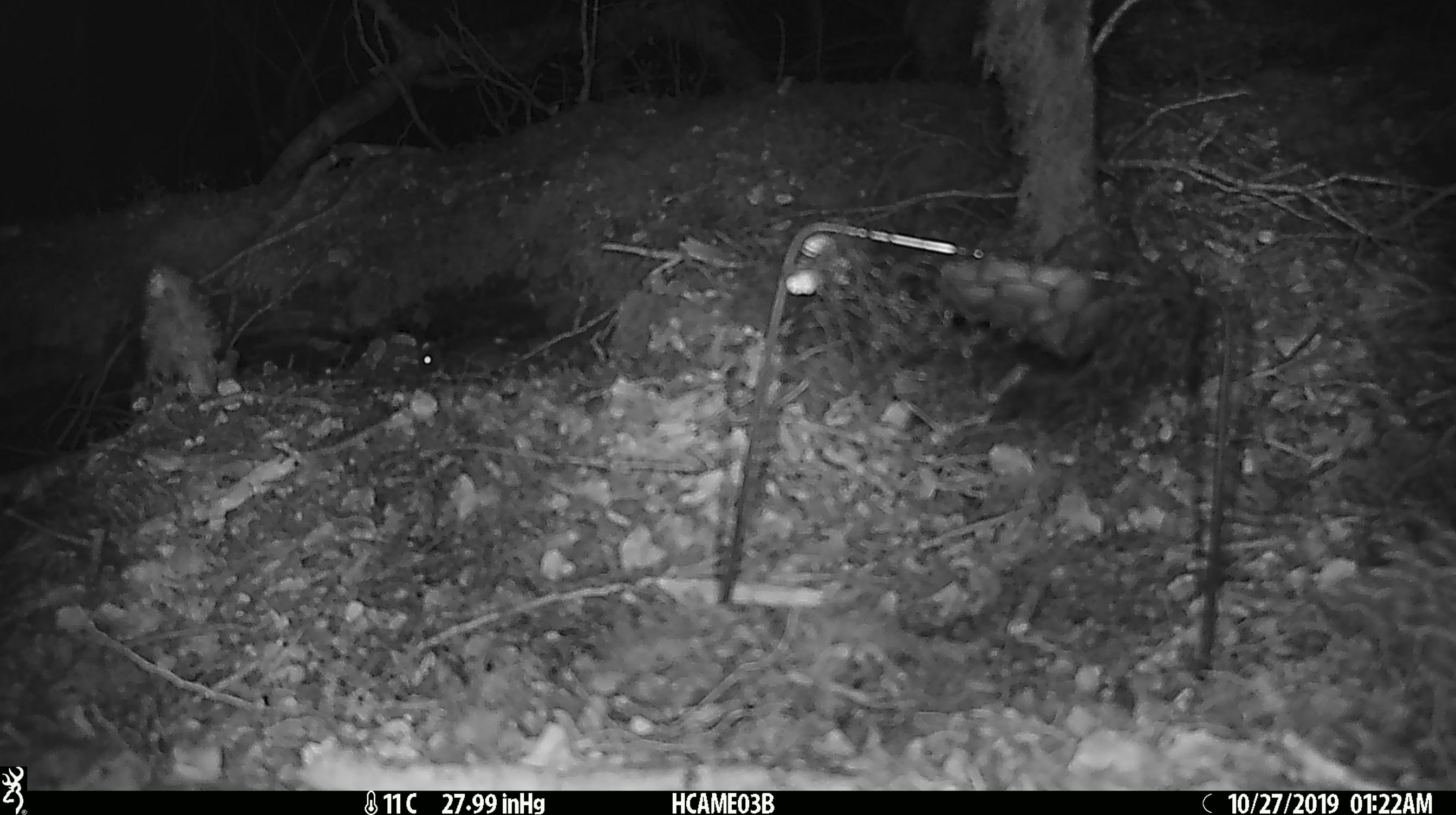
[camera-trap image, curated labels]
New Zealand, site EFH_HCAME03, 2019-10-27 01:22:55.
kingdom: Animalia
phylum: Chordata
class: Mammalia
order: Rodentia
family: Muridae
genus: Mus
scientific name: Mus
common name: mouse